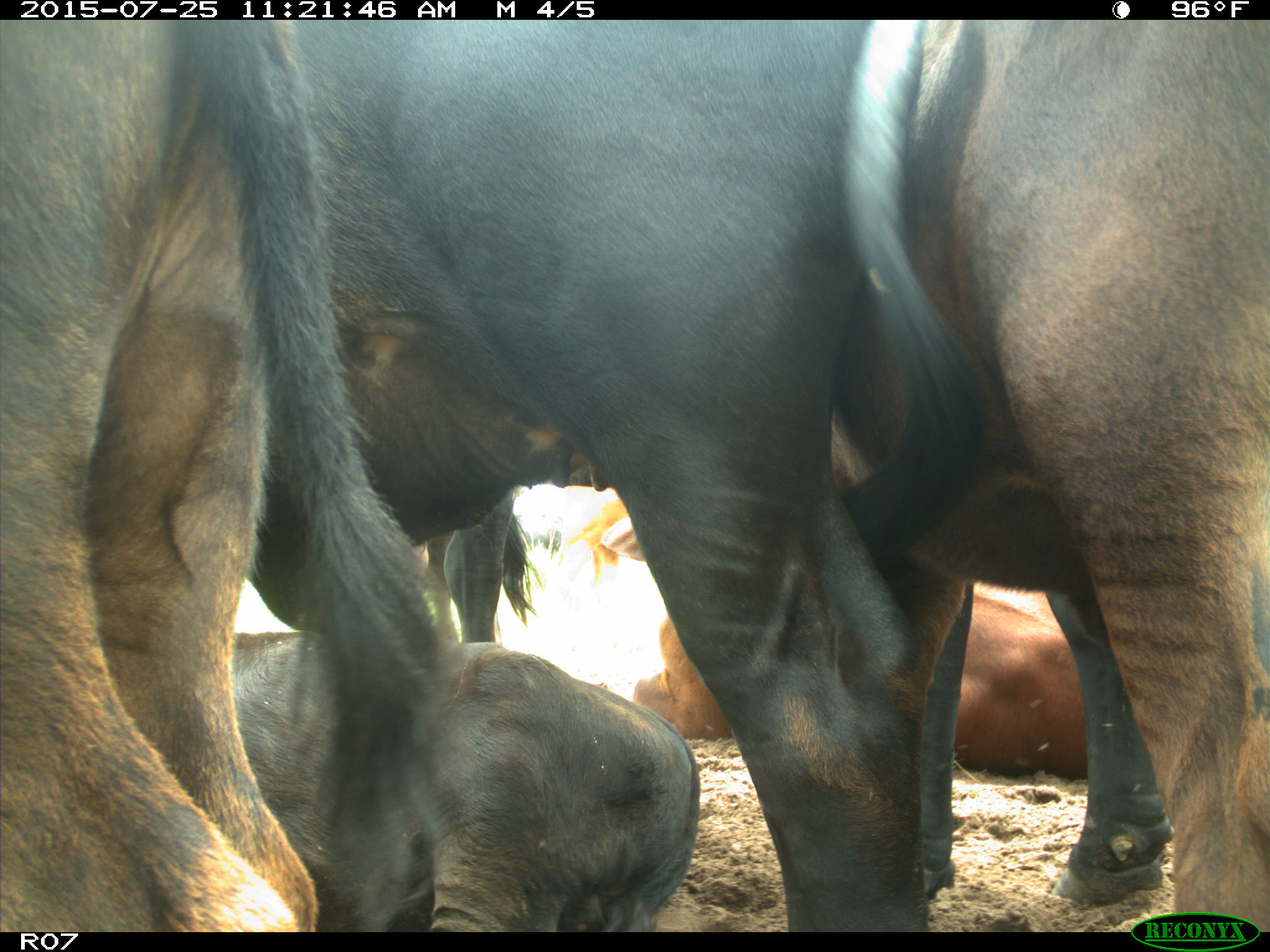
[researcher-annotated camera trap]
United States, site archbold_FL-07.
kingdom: Animalia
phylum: Chordata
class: Mammalia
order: Artiodactyla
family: Bovidae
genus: Bos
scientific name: Bos taurus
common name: domestic cow